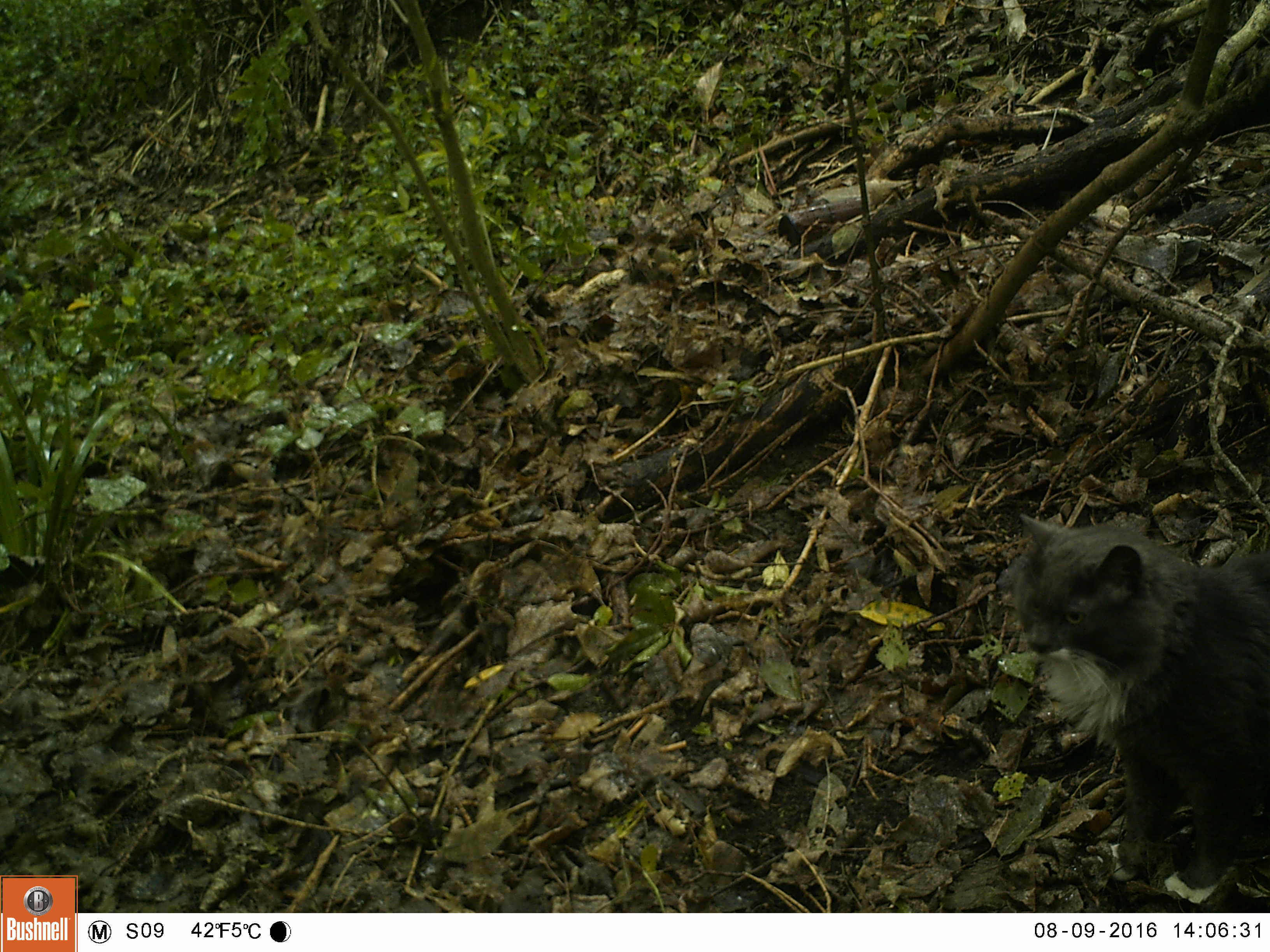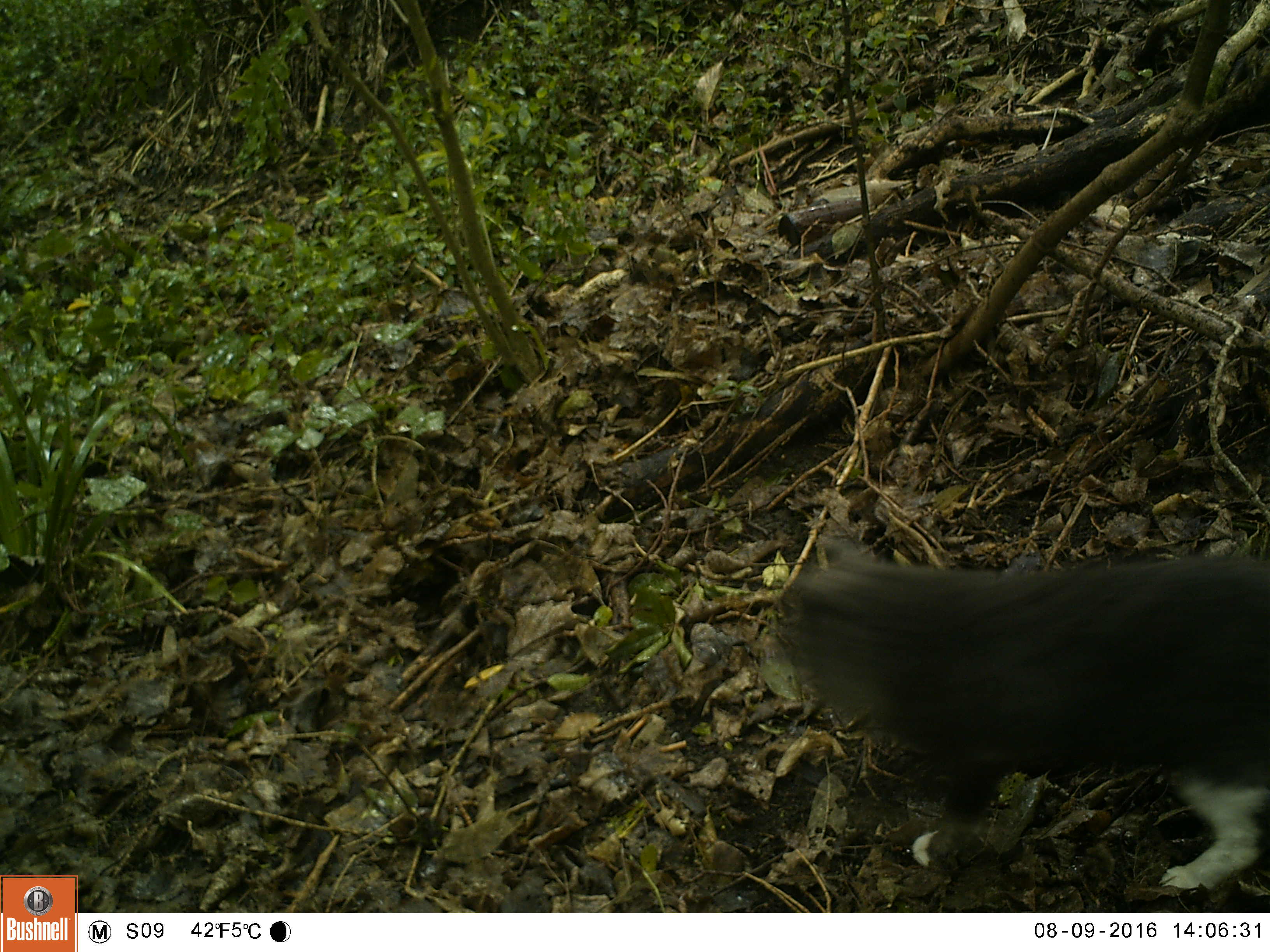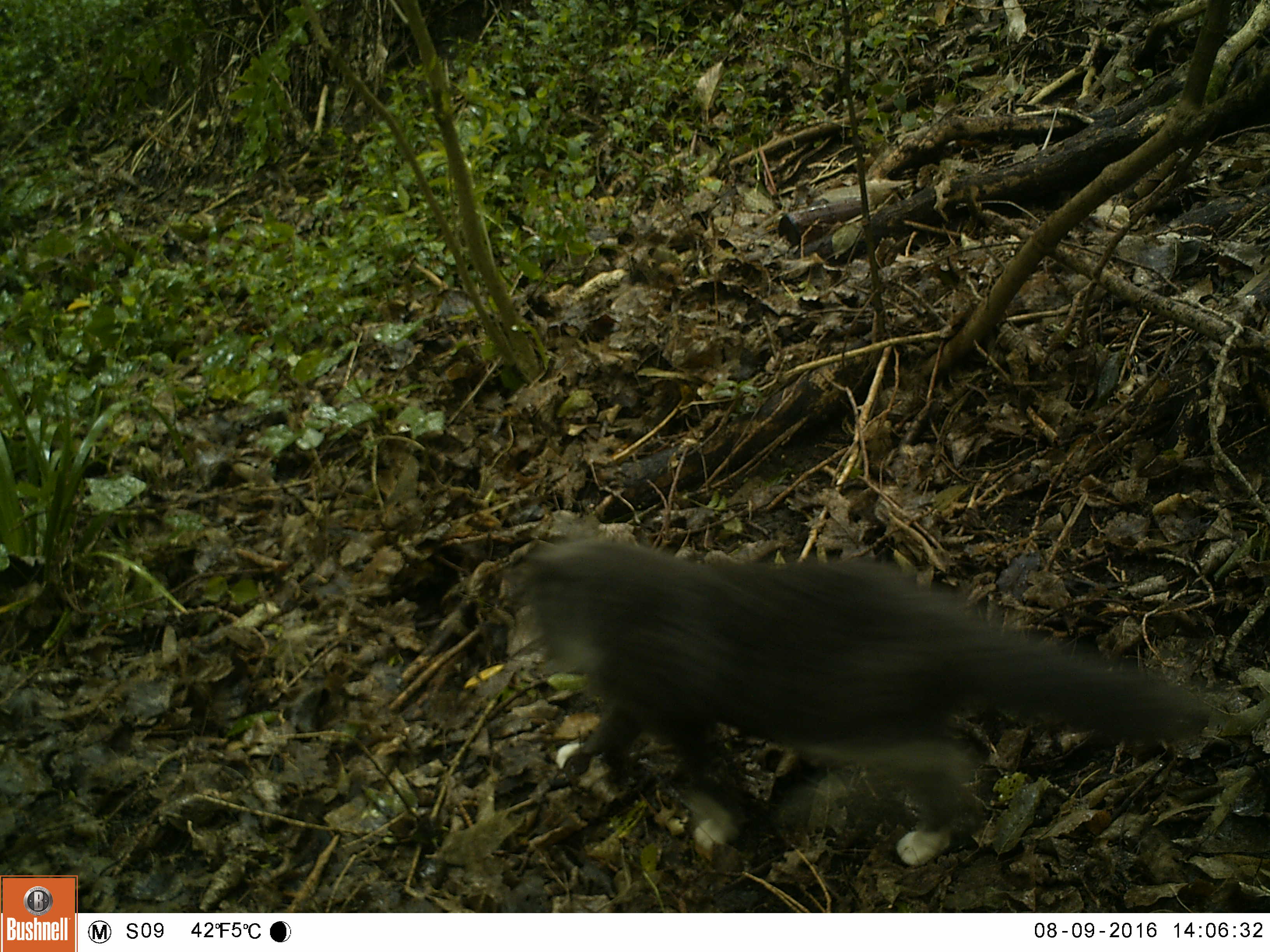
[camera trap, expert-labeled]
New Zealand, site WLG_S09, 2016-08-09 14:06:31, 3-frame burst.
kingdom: Animalia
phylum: Chordata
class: Mammalia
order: Carnivora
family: Felidae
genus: Felis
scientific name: Felis catus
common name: domestic cat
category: cat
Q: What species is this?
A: Cat (domestic cat) (Felis catus).